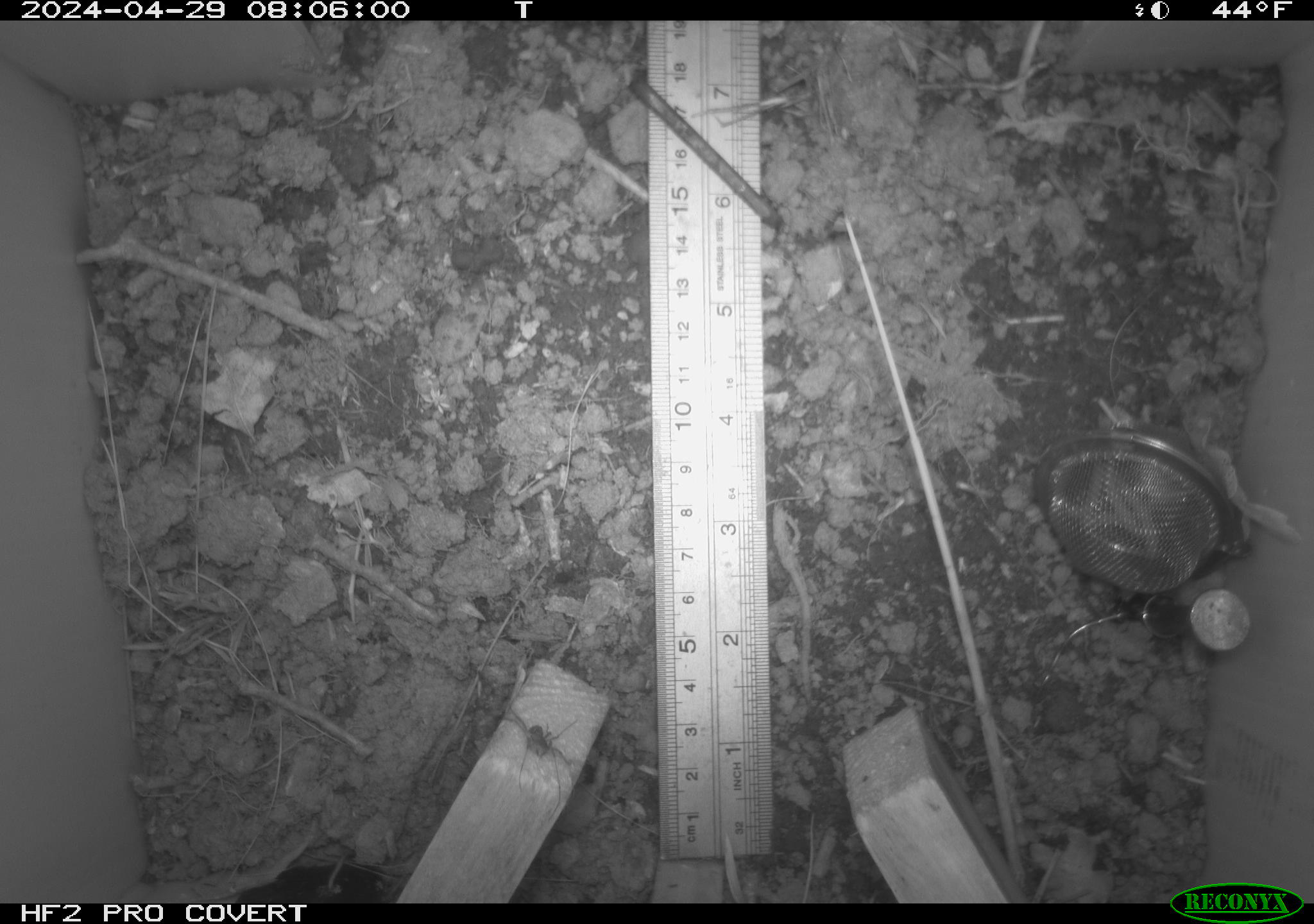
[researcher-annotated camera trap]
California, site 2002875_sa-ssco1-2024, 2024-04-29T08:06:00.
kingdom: Animalia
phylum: Arthropoda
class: Arachnida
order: Araneae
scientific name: Araneae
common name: spider